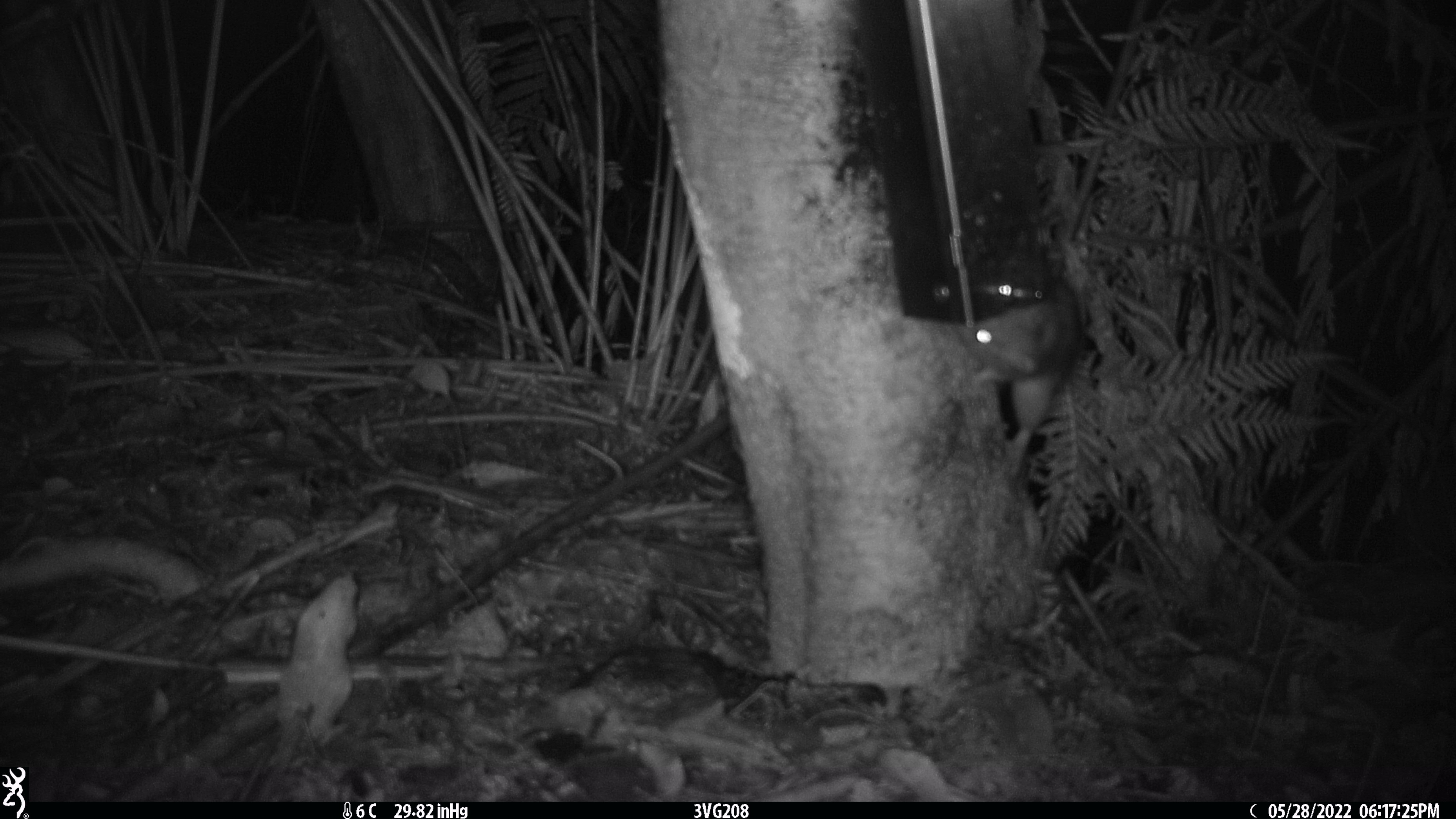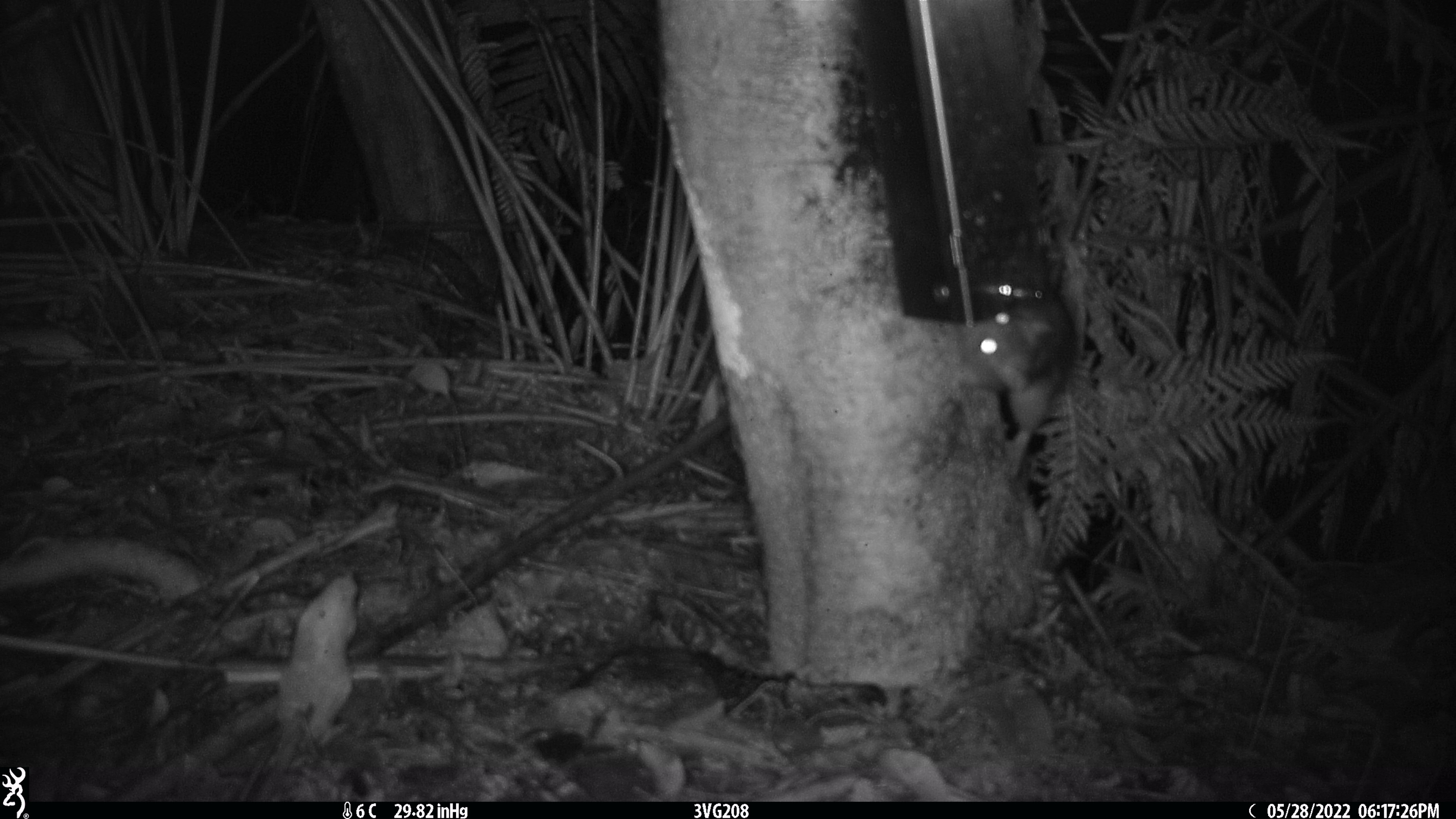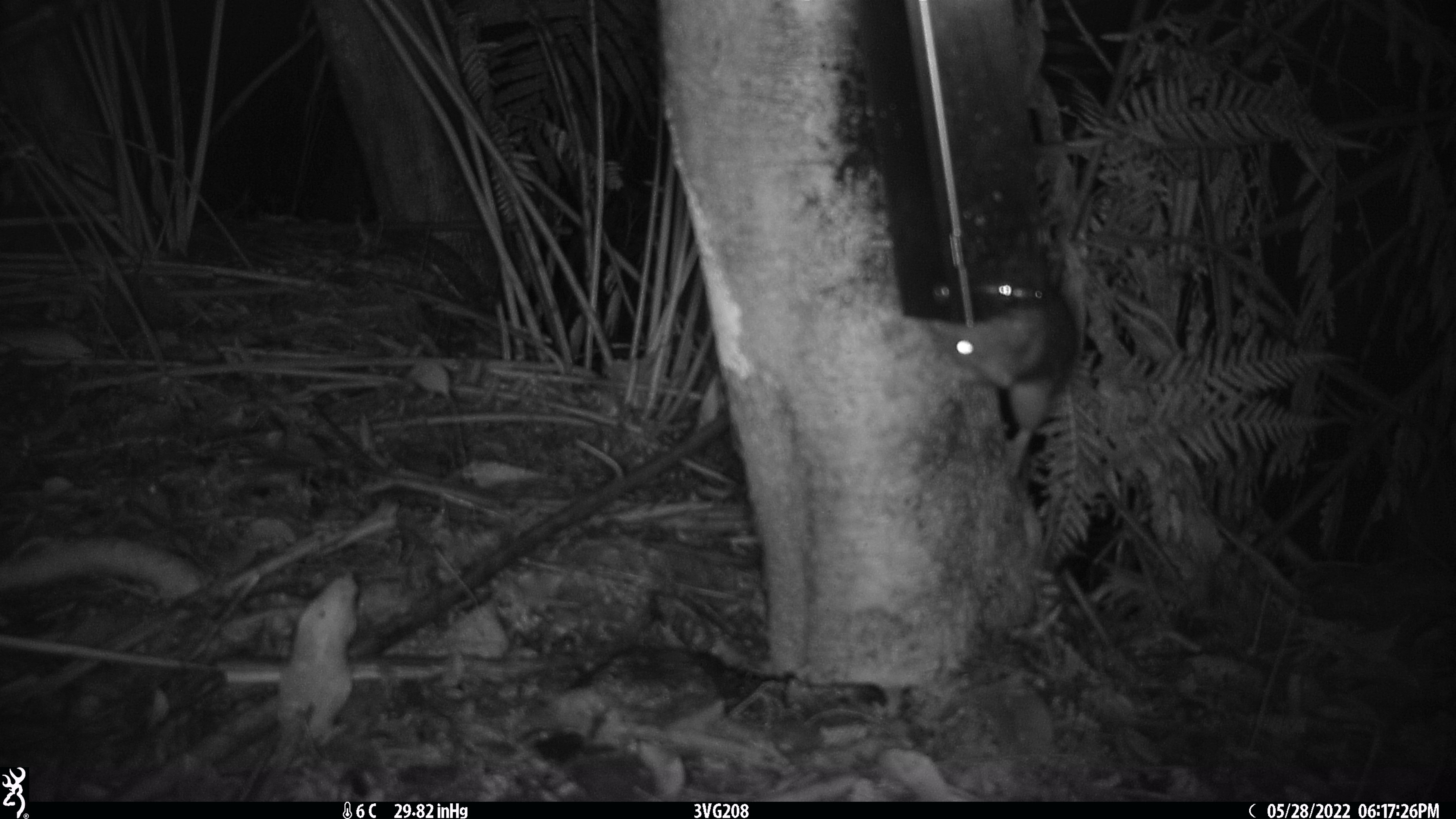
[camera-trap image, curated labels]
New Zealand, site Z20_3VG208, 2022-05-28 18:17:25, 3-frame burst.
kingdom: Animalia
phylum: Chordata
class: Mammalia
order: Rodentia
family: Muridae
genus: Rattus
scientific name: Rattus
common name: rat